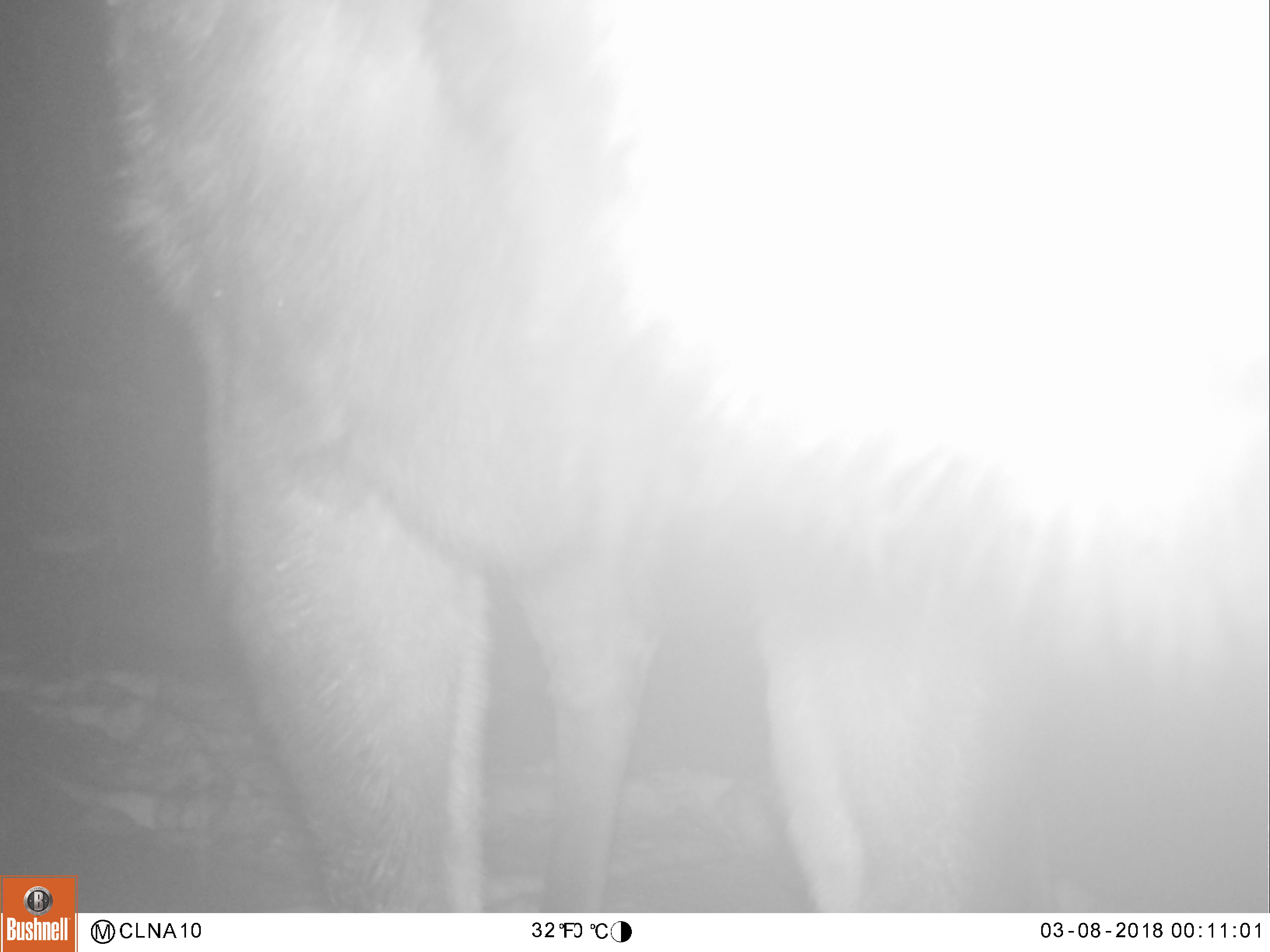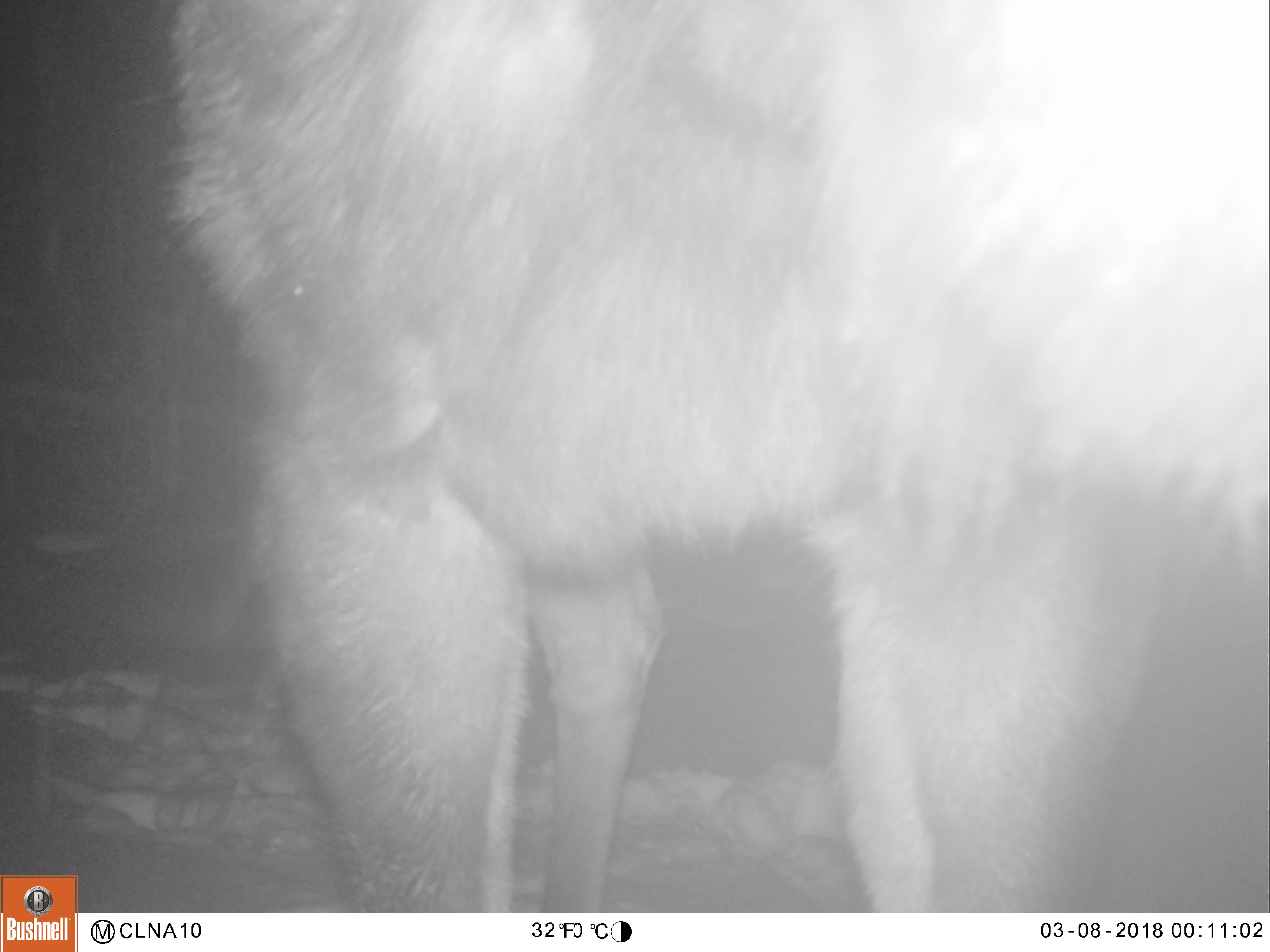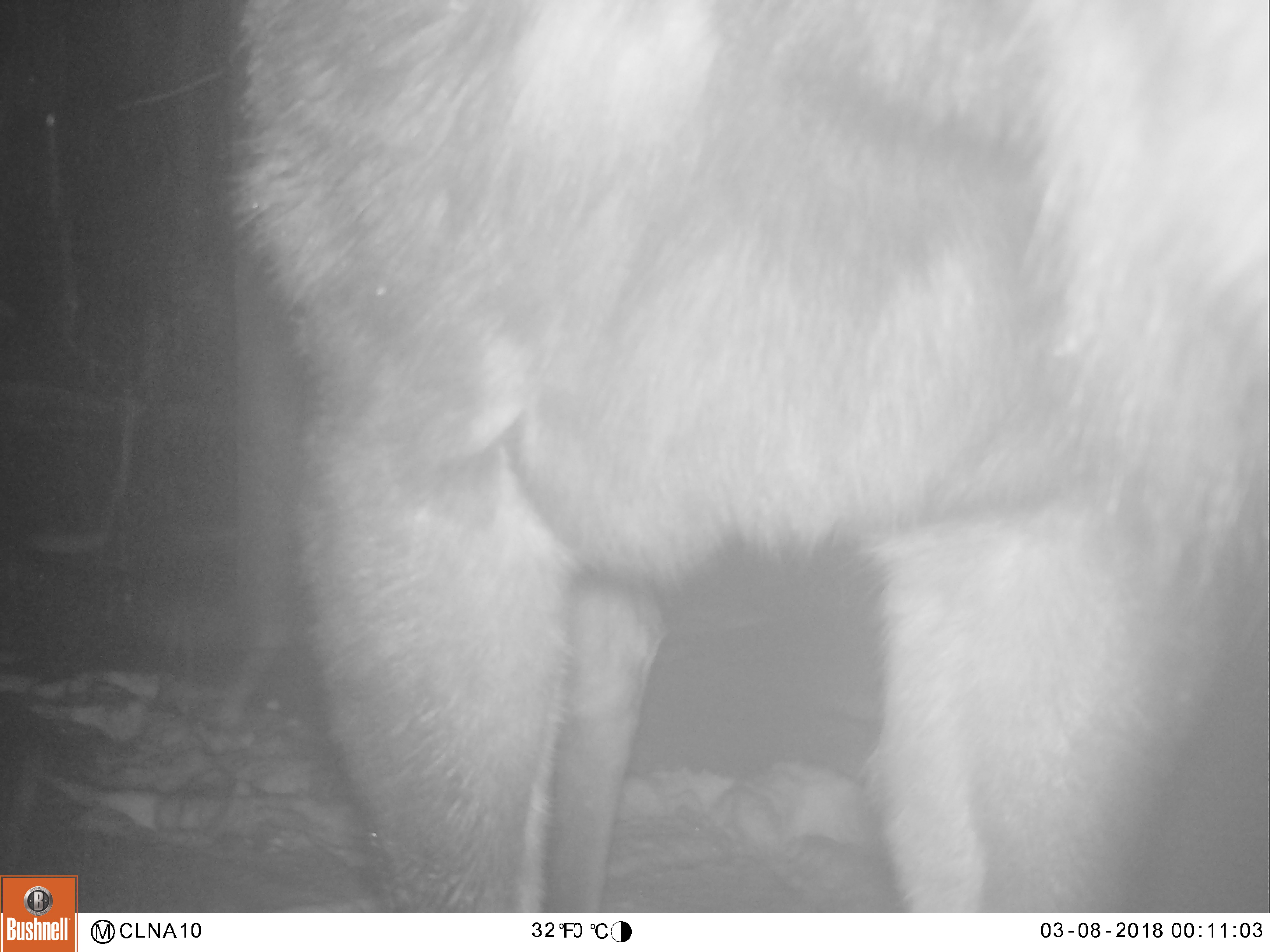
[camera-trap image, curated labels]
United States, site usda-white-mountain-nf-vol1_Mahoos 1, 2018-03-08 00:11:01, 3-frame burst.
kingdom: Animalia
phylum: Chordata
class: Mammalia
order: Artiodactyla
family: Cervidae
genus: Alces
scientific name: Alces alces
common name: moose